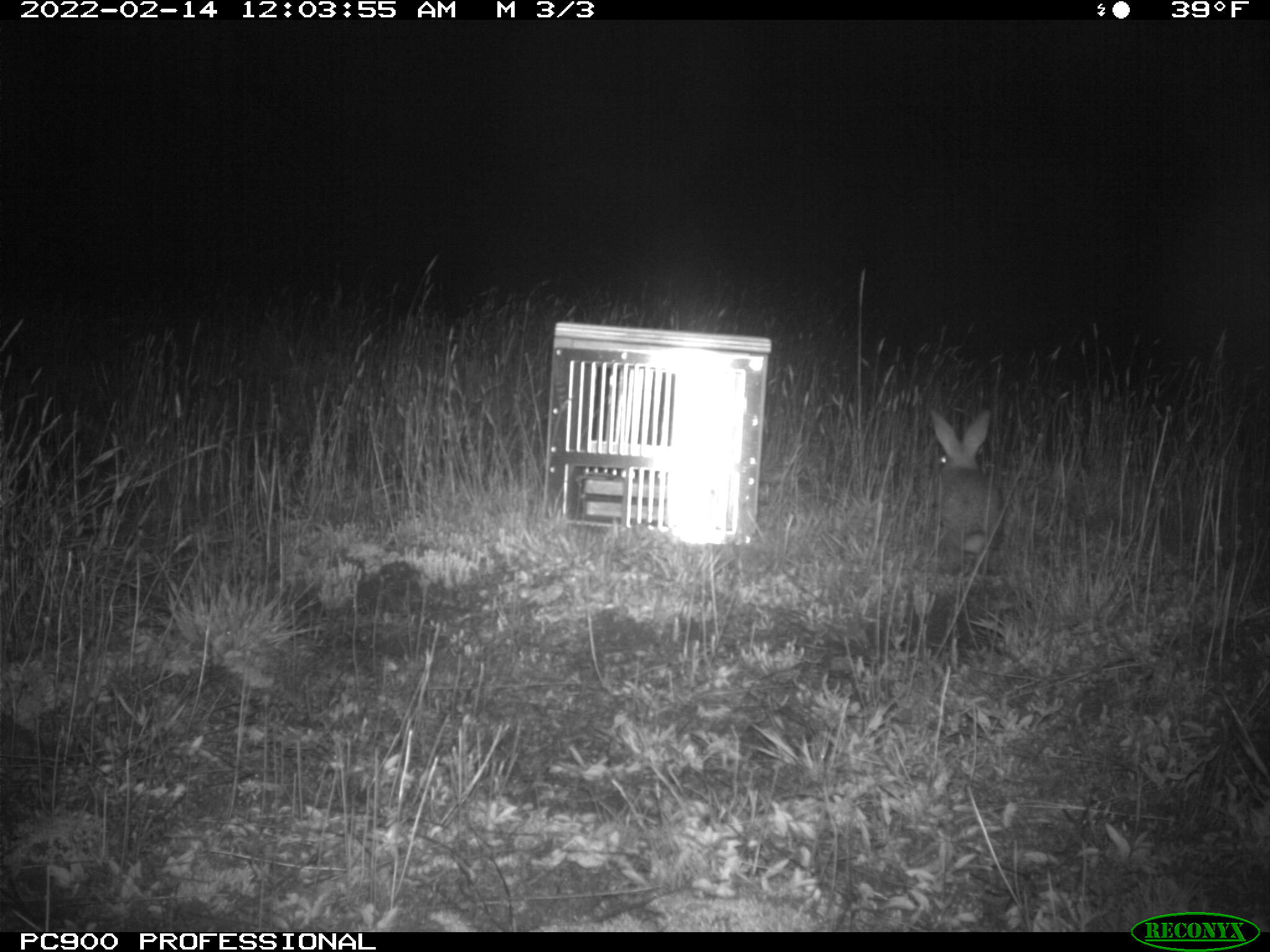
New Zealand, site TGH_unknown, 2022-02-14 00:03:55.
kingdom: Animalia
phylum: Chordata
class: Mammalia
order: Lagomorpha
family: Leporidae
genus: Oryctolagus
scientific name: Oryctolagus cuniculus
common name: european rabbit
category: rabbit